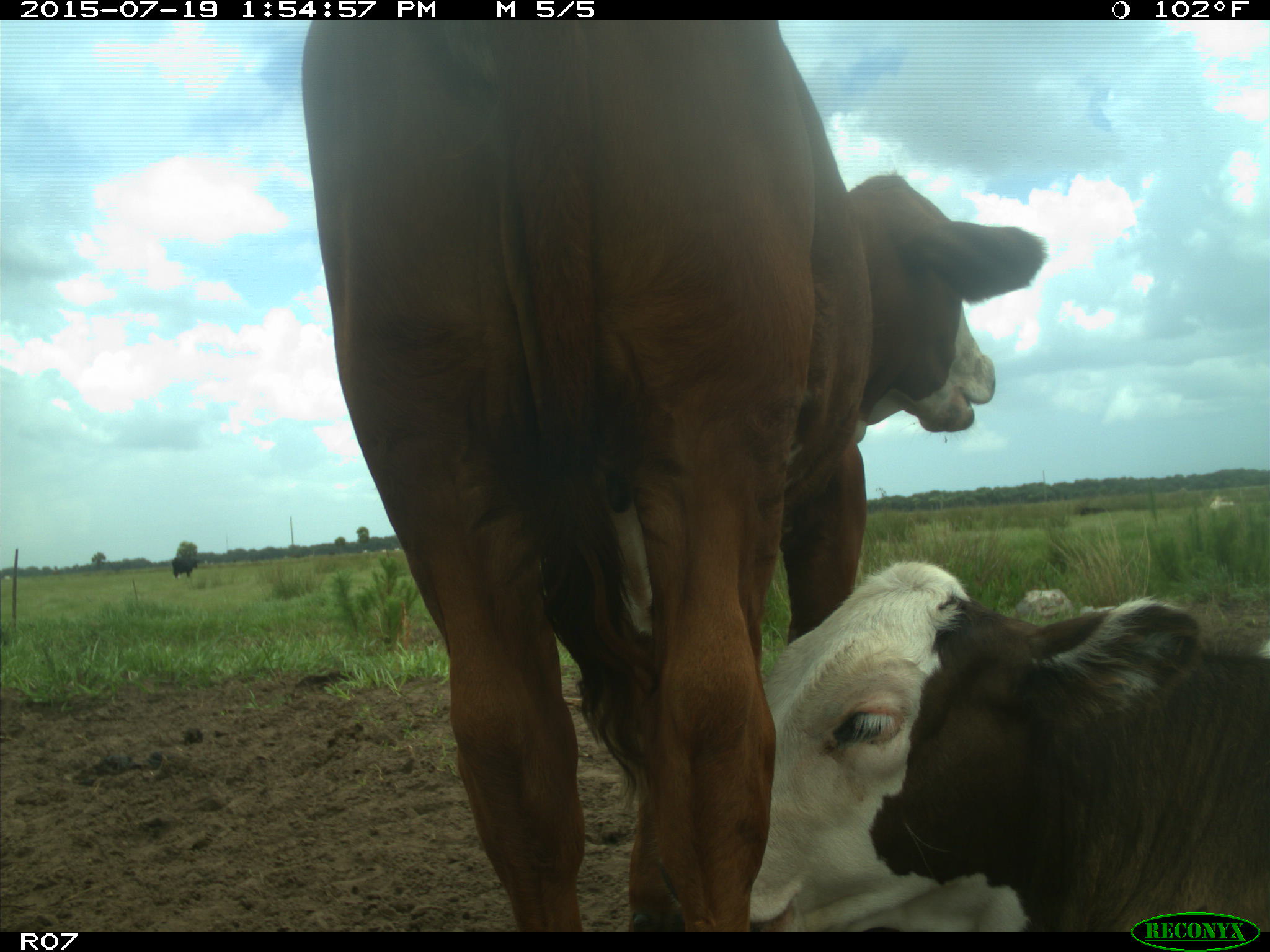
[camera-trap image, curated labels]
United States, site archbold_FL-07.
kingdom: Animalia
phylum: Chordata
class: Mammalia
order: Artiodactyla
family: Bovidae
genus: Bos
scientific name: Bos taurus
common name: domestic cow